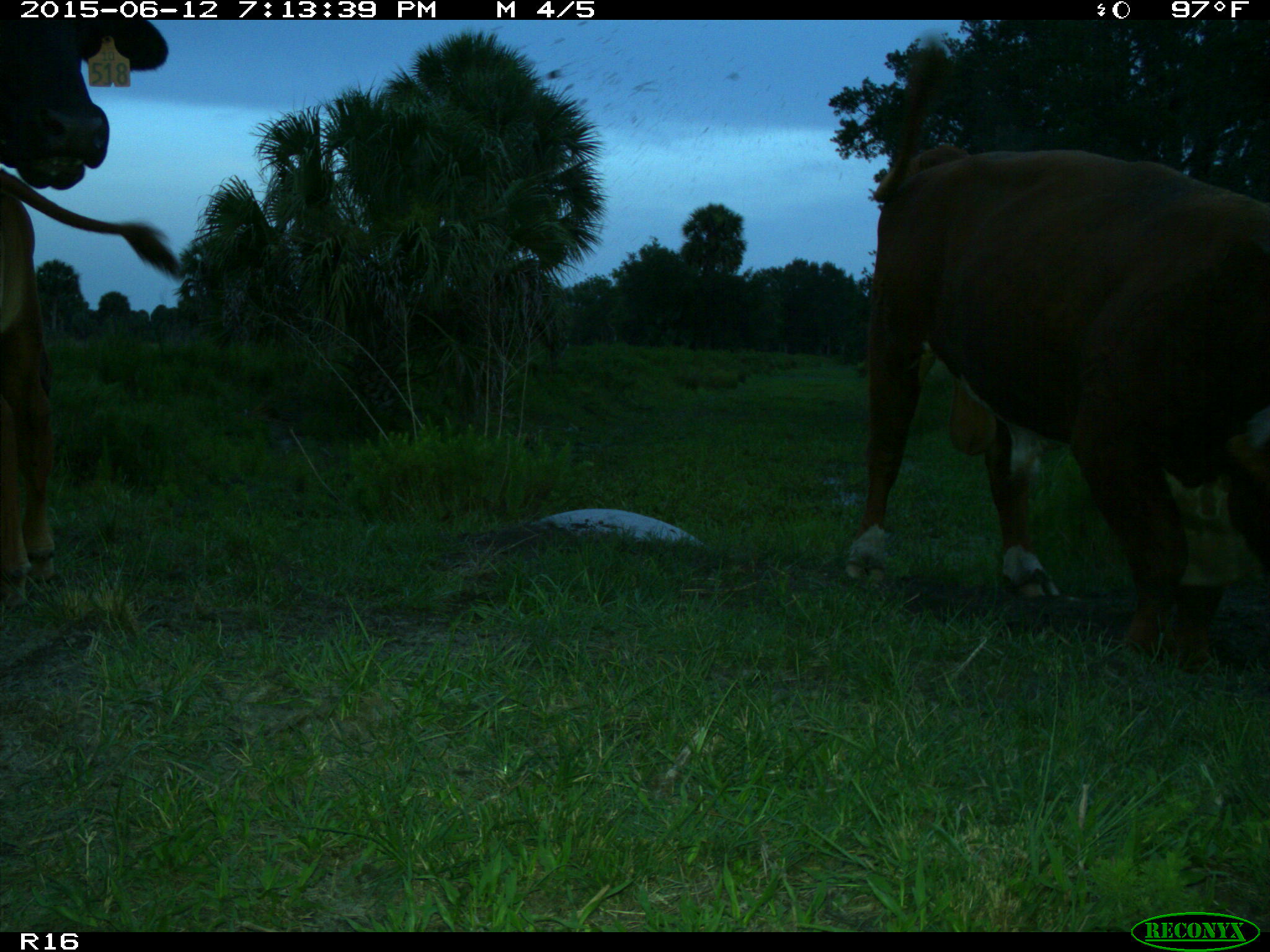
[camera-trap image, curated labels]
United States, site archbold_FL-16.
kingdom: Animalia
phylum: Chordata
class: Mammalia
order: Artiodactyla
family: Bovidae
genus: Bos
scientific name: Bos taurus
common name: domestic cow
Bos taurus (domestic cow).